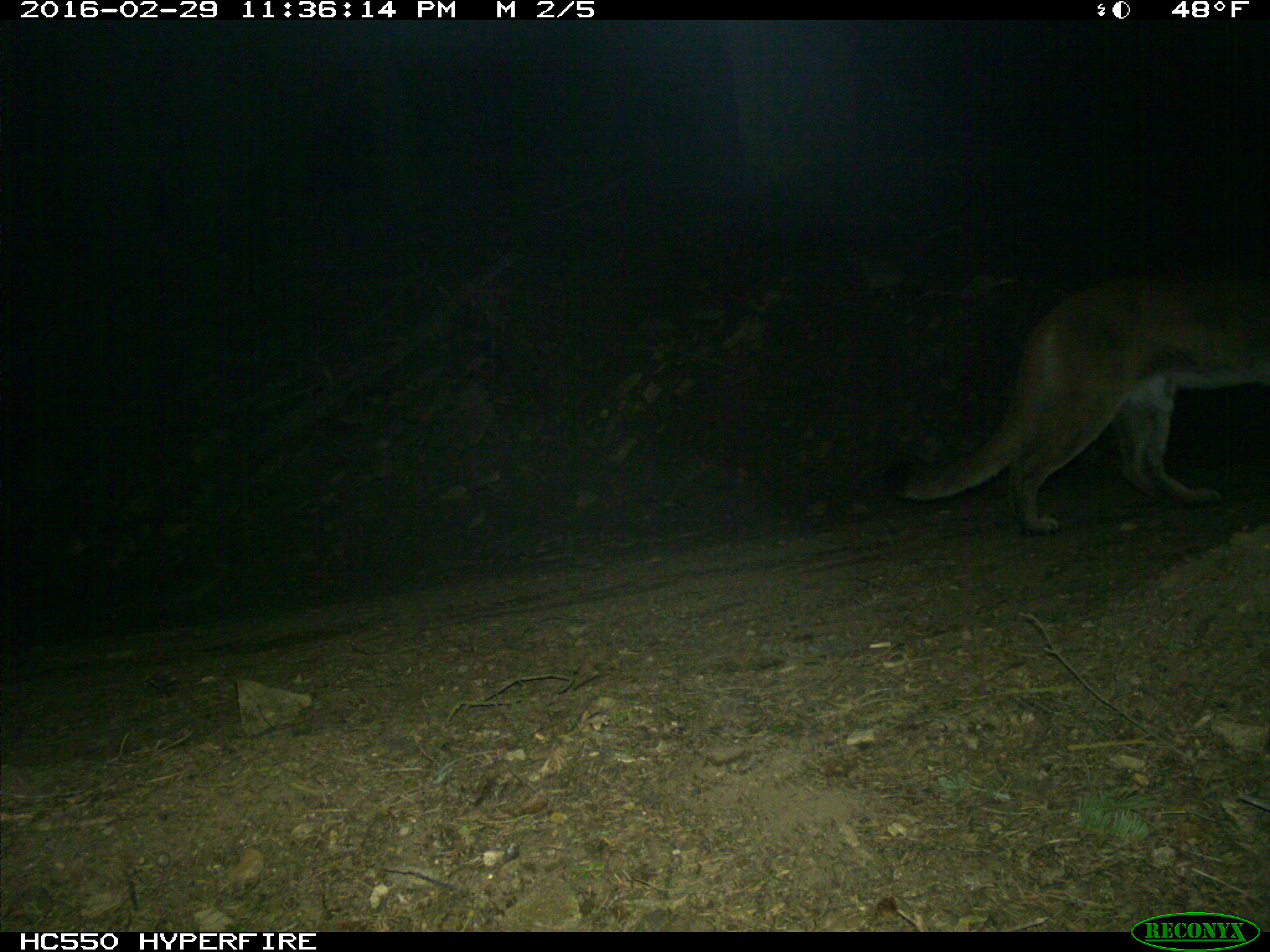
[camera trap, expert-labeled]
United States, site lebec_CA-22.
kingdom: Animalia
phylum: Chordata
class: Mammalia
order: Carnivora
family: Felidae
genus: Puma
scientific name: Puma concolor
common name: mountain lion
Puma concolor (mountain lion).